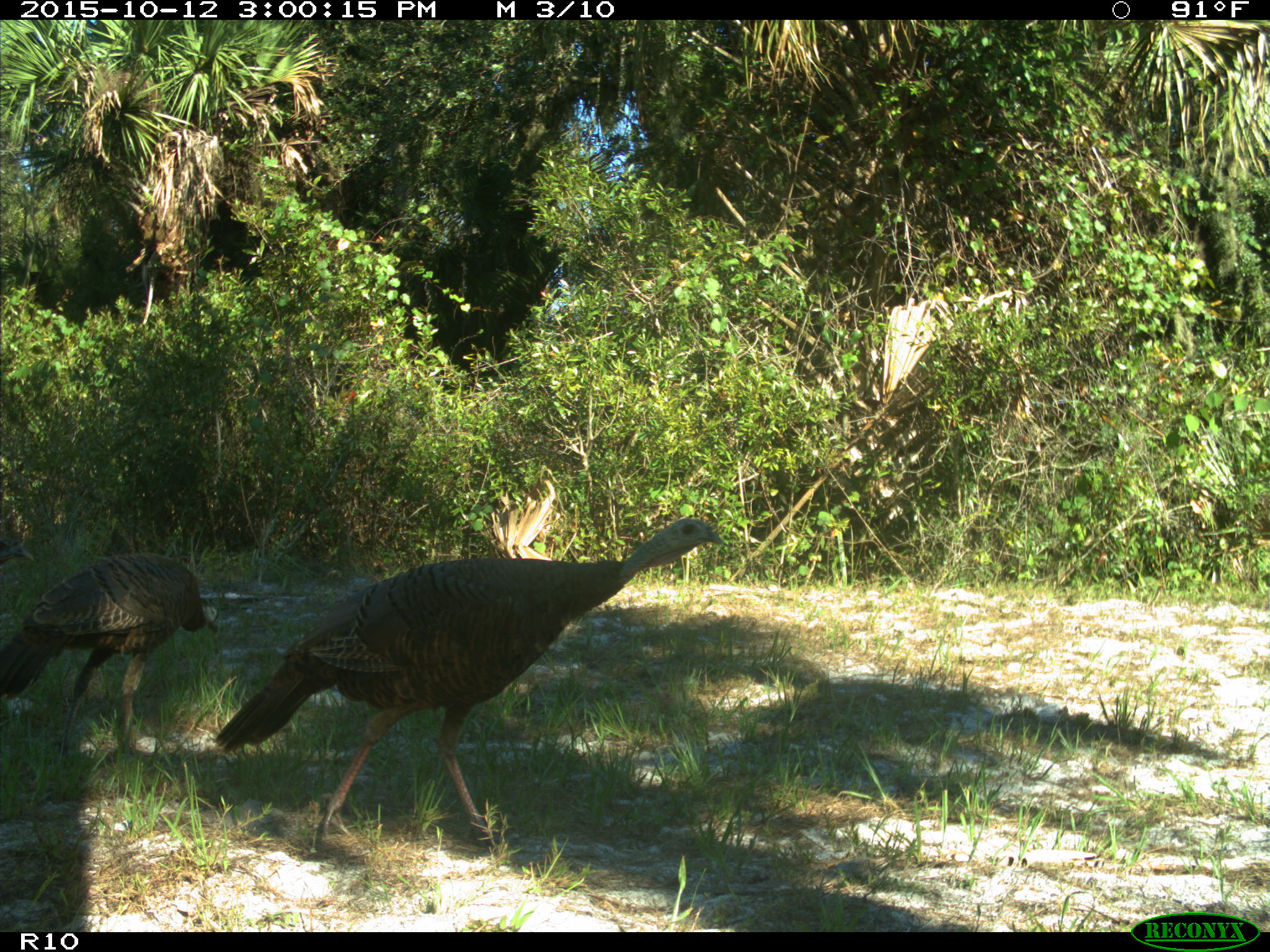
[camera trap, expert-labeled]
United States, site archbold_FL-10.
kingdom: Animalia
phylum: Chordata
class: Aves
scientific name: Aves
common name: birds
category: unidentified bird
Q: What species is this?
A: Unidentified bird (birds) (Aves).